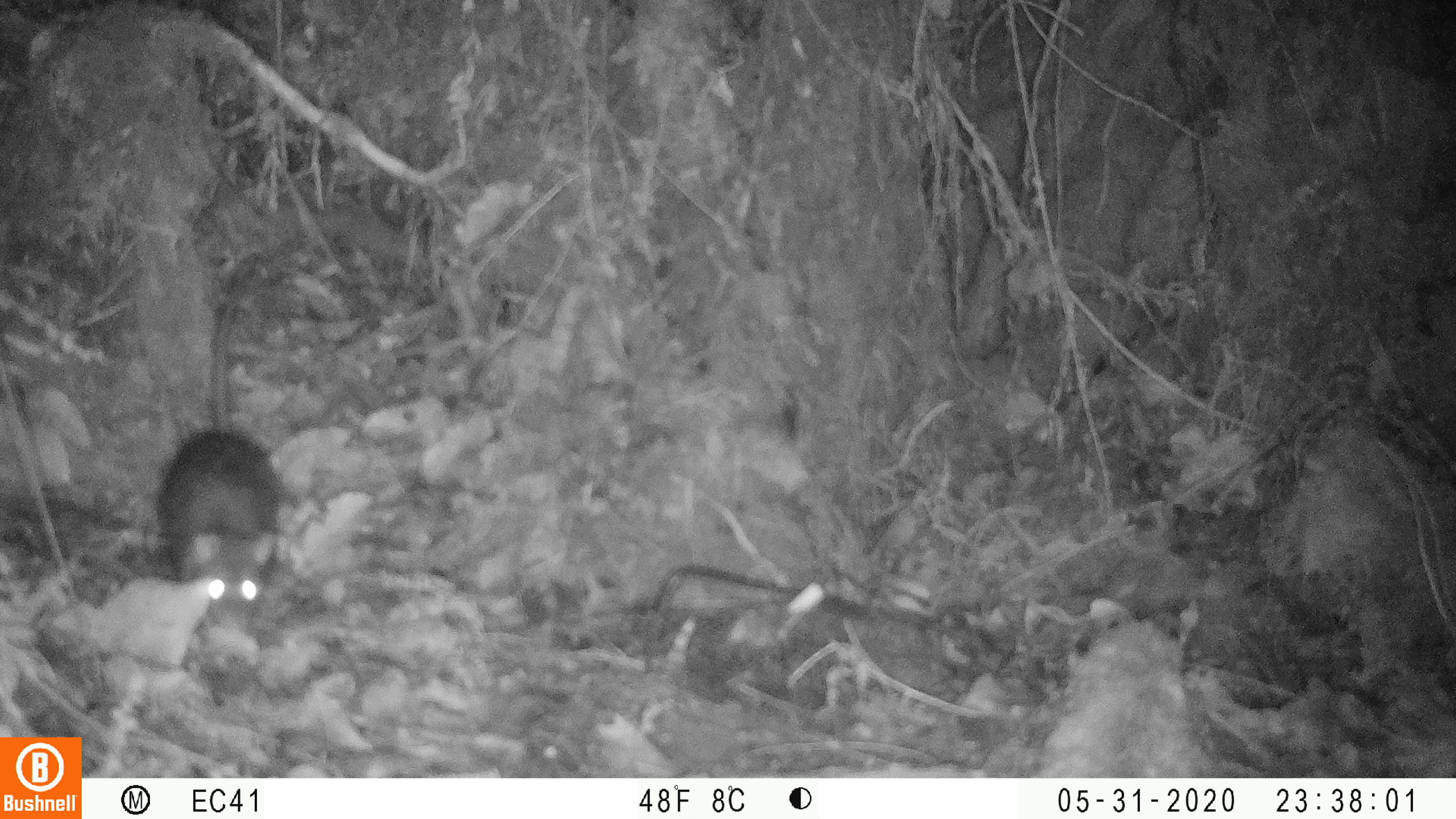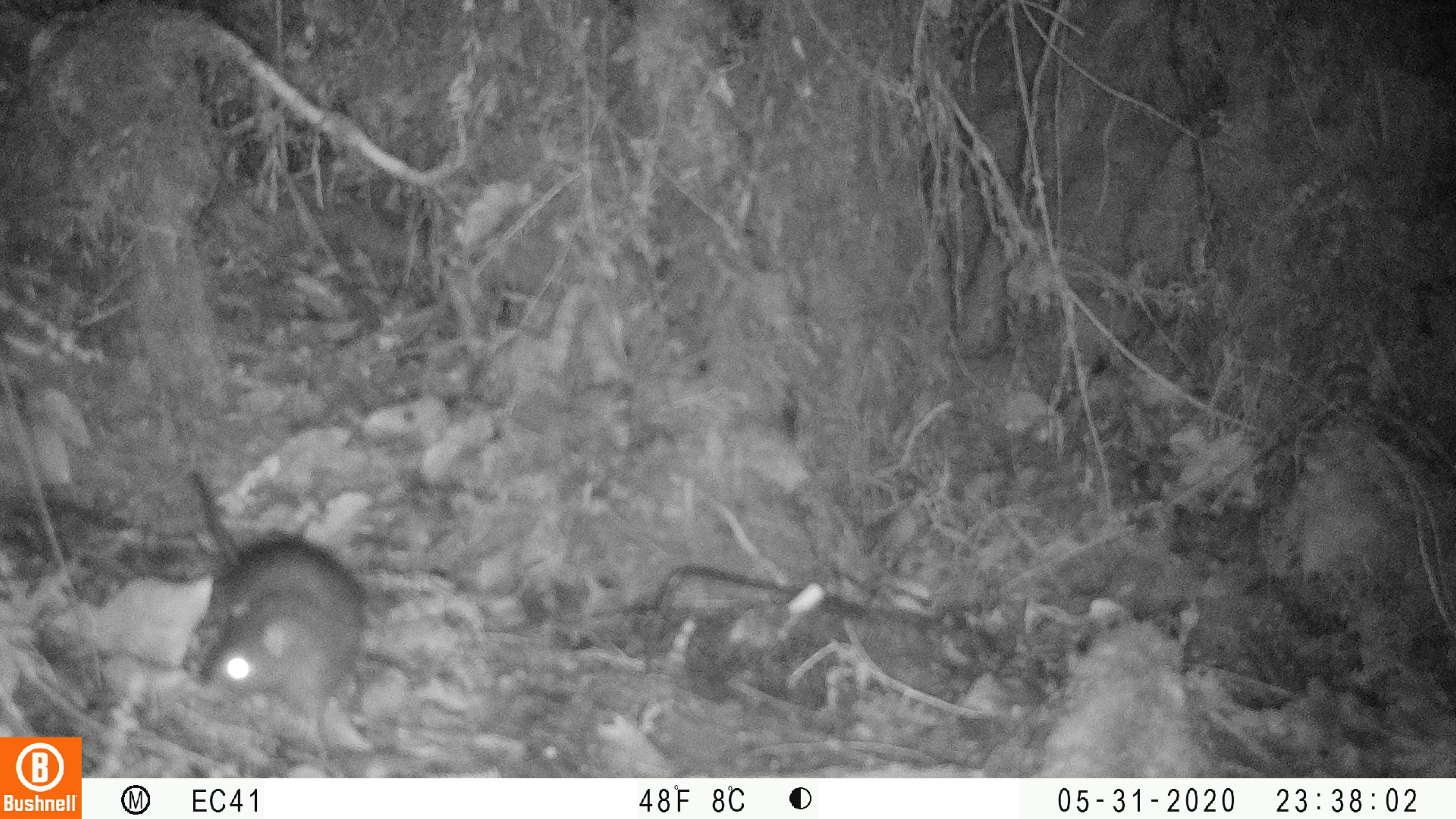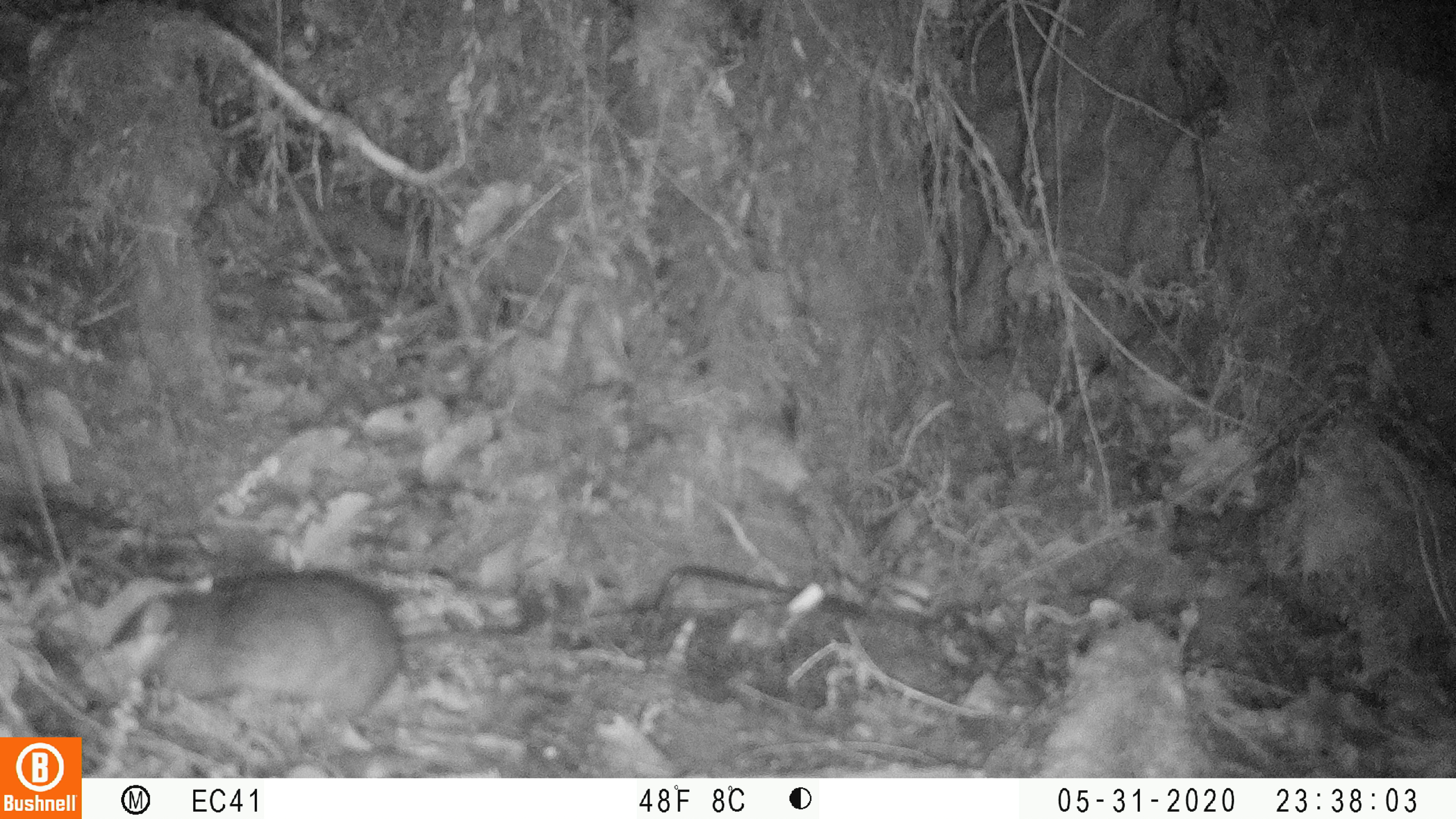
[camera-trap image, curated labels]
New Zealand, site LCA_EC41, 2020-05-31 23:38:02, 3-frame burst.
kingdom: Animalia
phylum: Chordata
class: Mammalia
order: Rodentia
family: Muridae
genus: Rattus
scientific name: Rattus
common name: rat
Rat (Rattus).